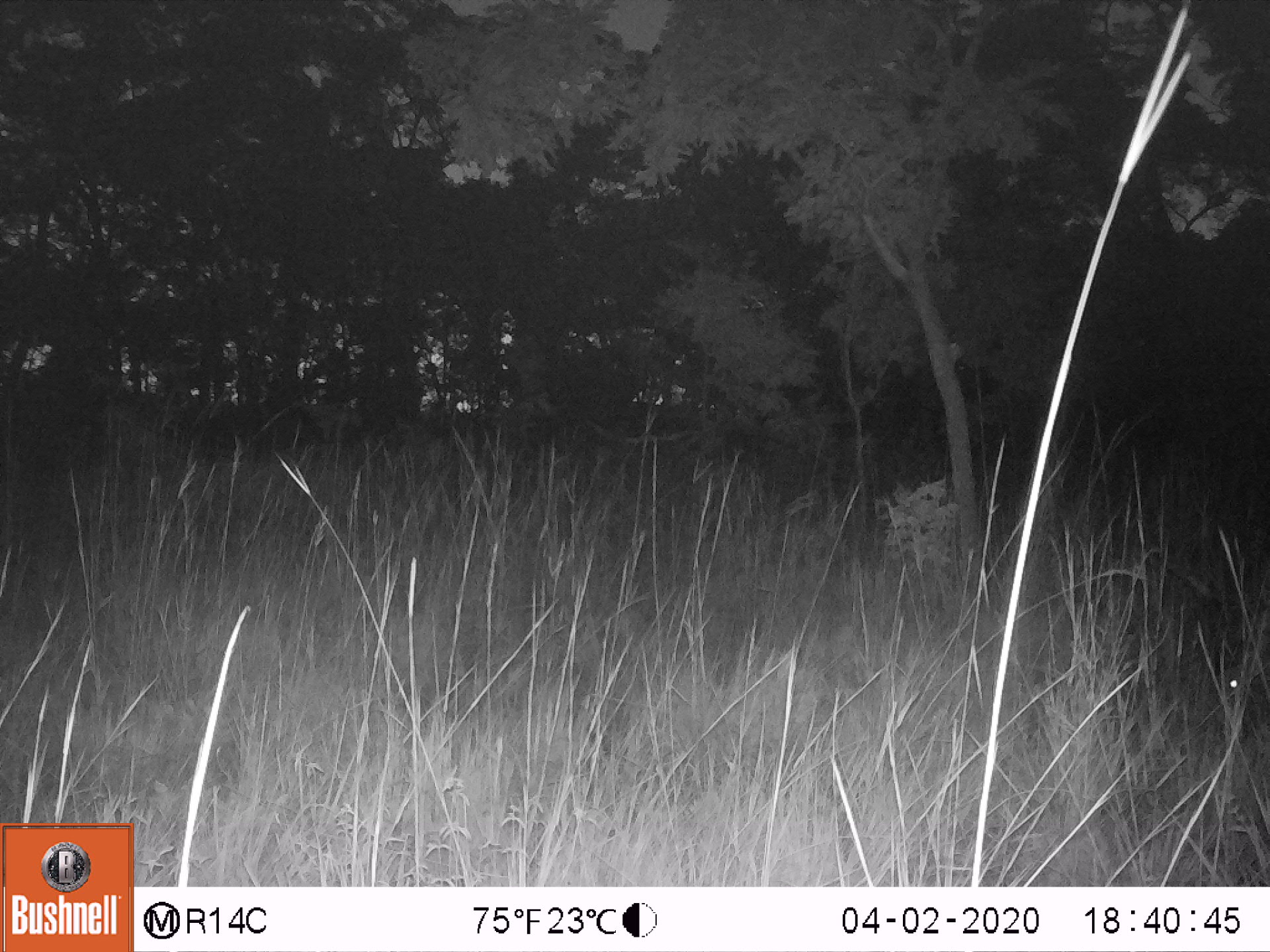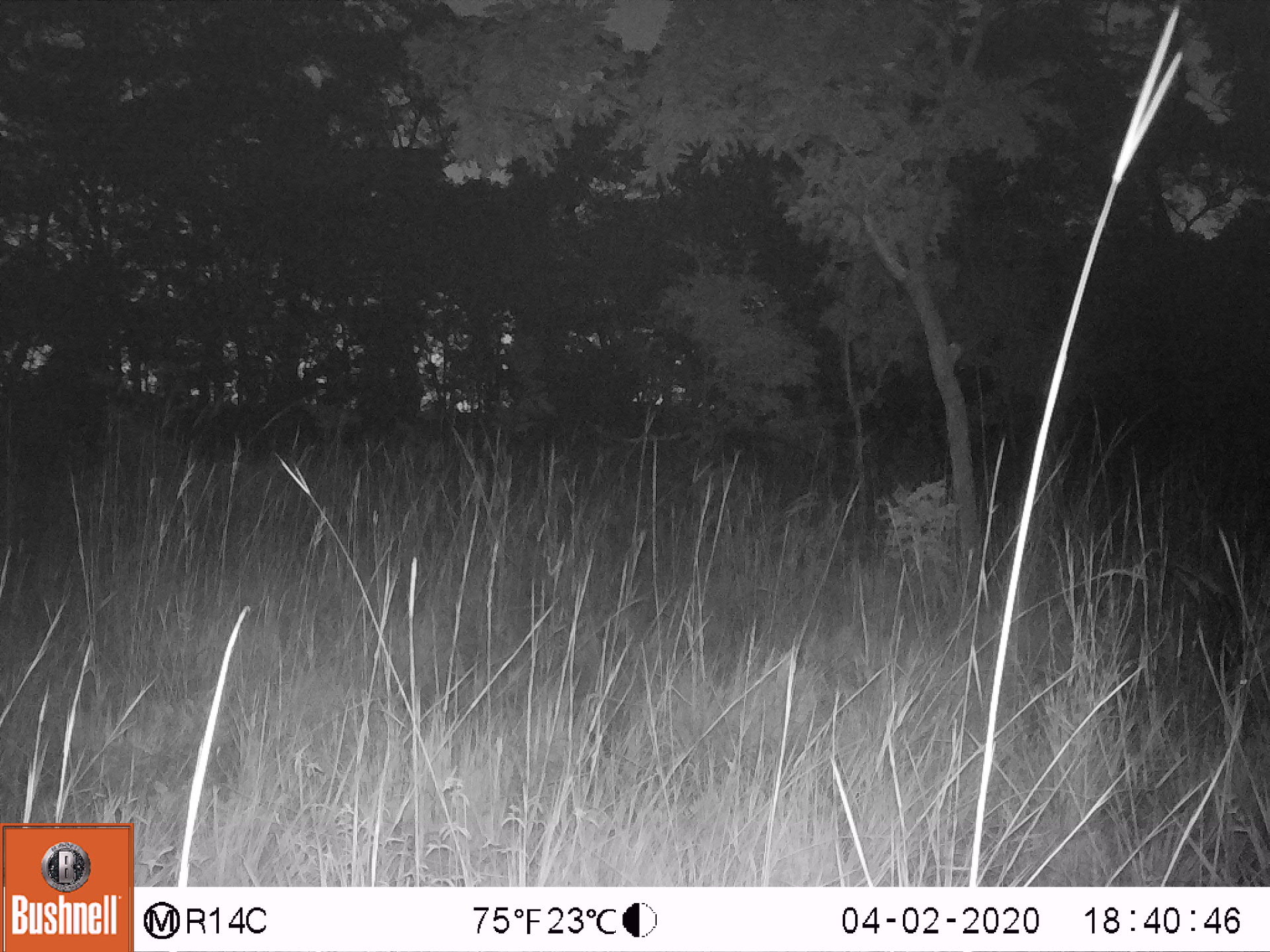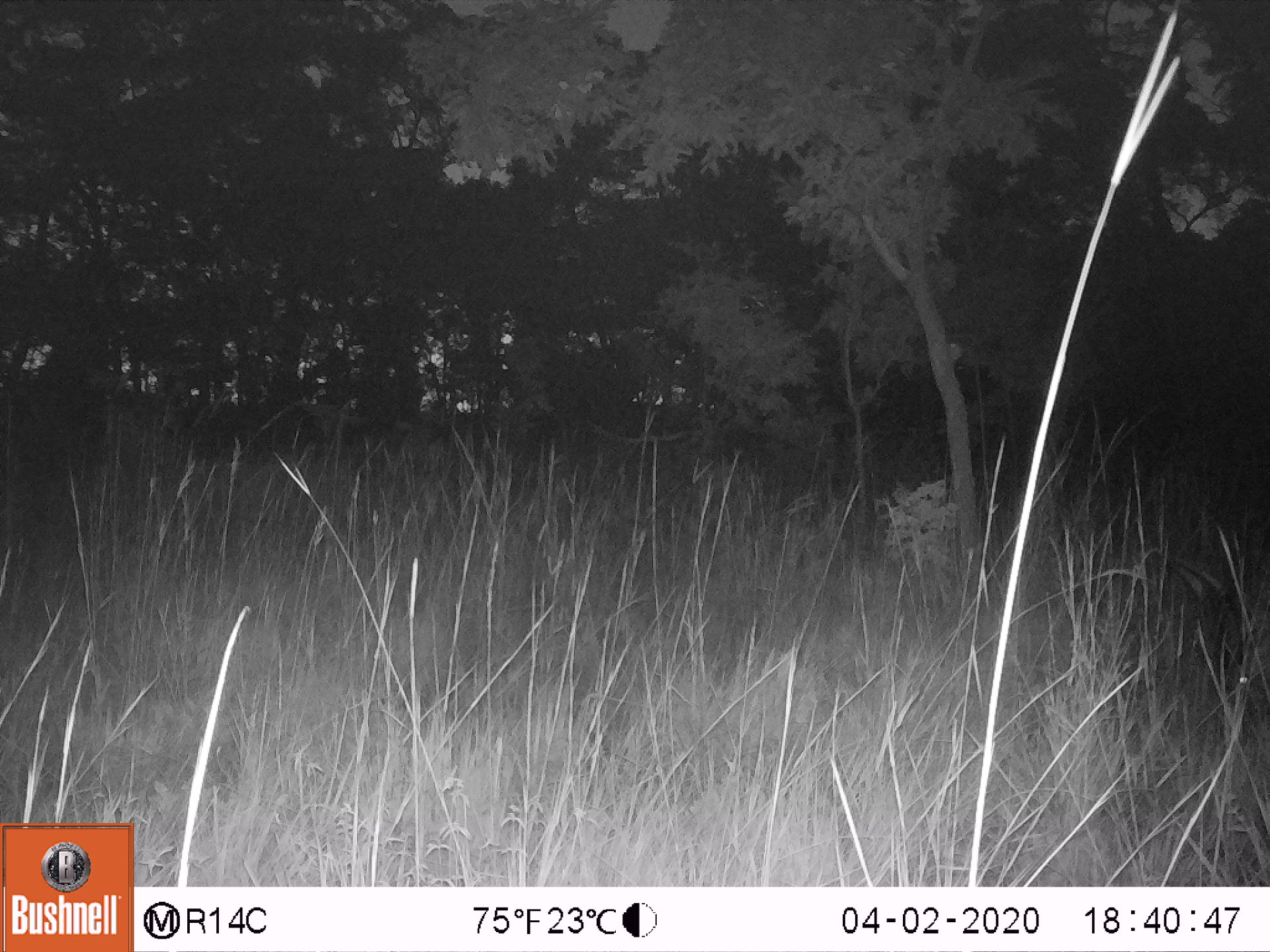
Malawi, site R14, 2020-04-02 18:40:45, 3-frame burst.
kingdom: Animalia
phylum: Chordata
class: Mammalia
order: Artiodactyla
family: Bovidae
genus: Kobus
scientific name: Kobus ellipsiprymnus ellipsiprymnus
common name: common waterbuck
Common waterbuck (Kobus ellipsiprymnus ellipsiprymnus), count 1.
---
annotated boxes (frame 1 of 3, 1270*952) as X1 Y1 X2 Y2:
common waterbuck: 1206 573 1262 750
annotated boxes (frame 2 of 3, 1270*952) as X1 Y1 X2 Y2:
common waterbuck: 1162 560 1262 732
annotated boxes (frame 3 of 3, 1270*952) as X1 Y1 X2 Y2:
common waterbuck: 1180 555 1262 730